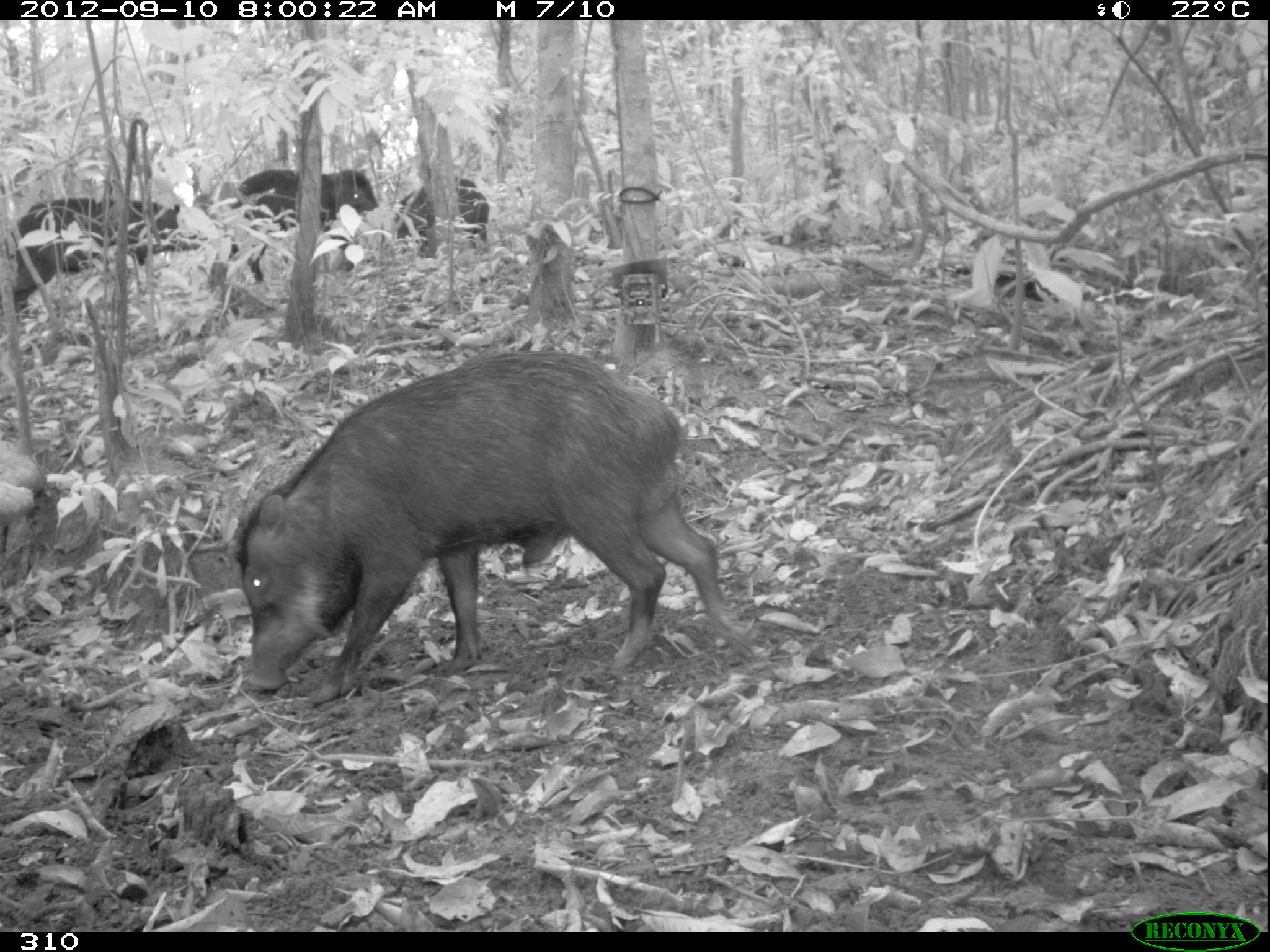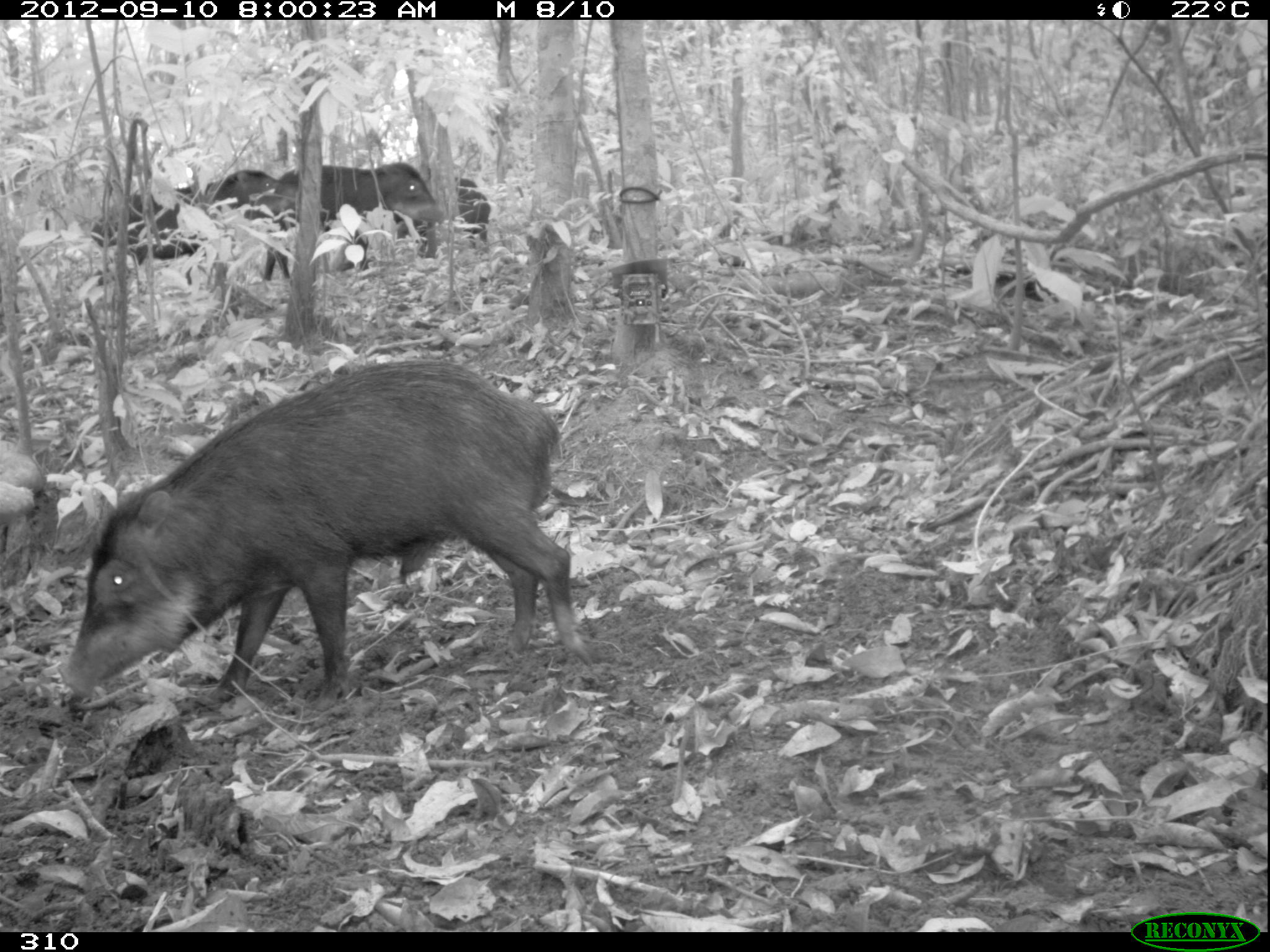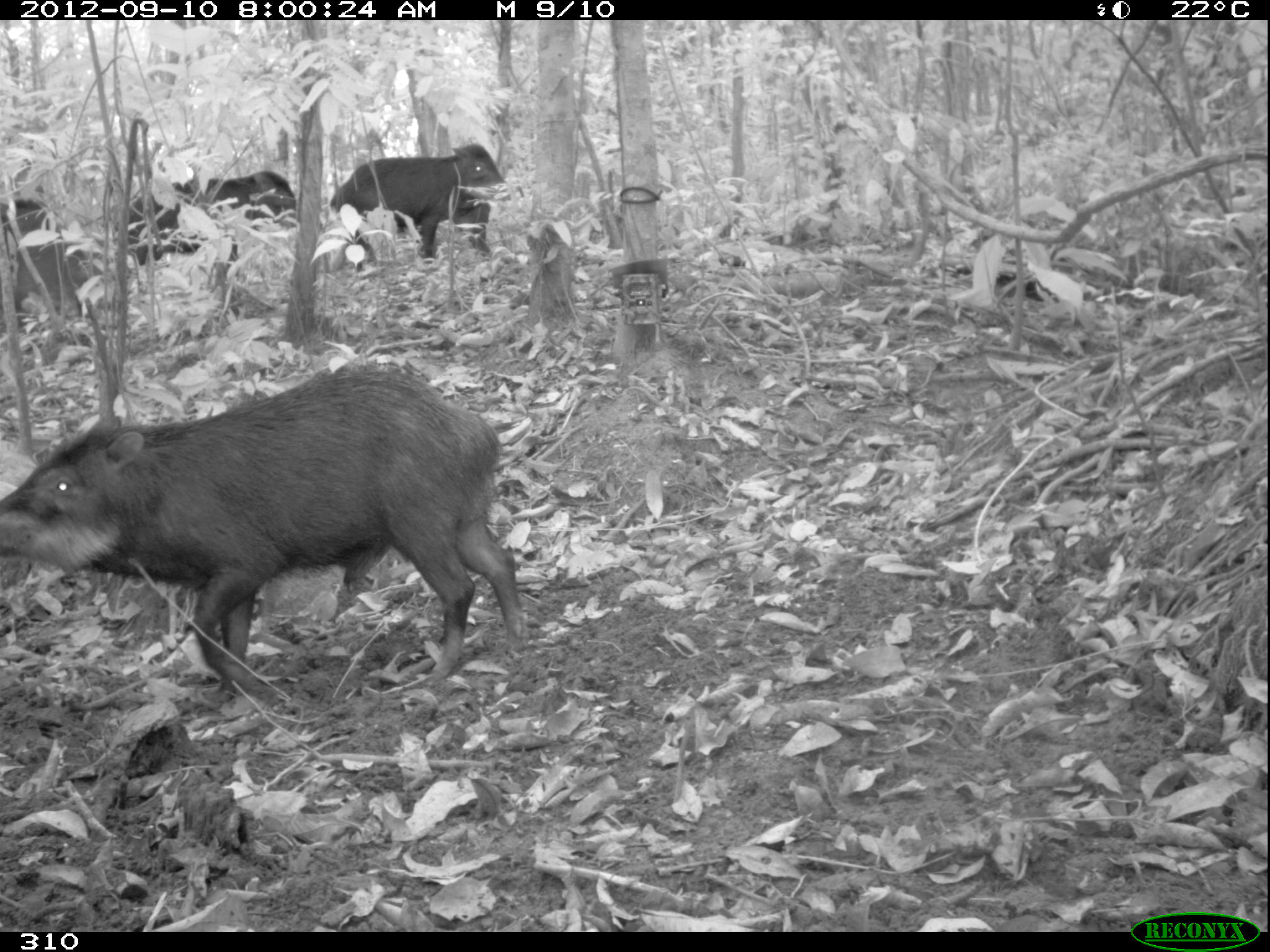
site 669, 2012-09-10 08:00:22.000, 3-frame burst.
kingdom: Animalia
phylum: Chordata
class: Mammalia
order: Artiodactyla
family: Tayassuidae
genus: Tayassu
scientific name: Tayassu pecari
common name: white-lipped peccary